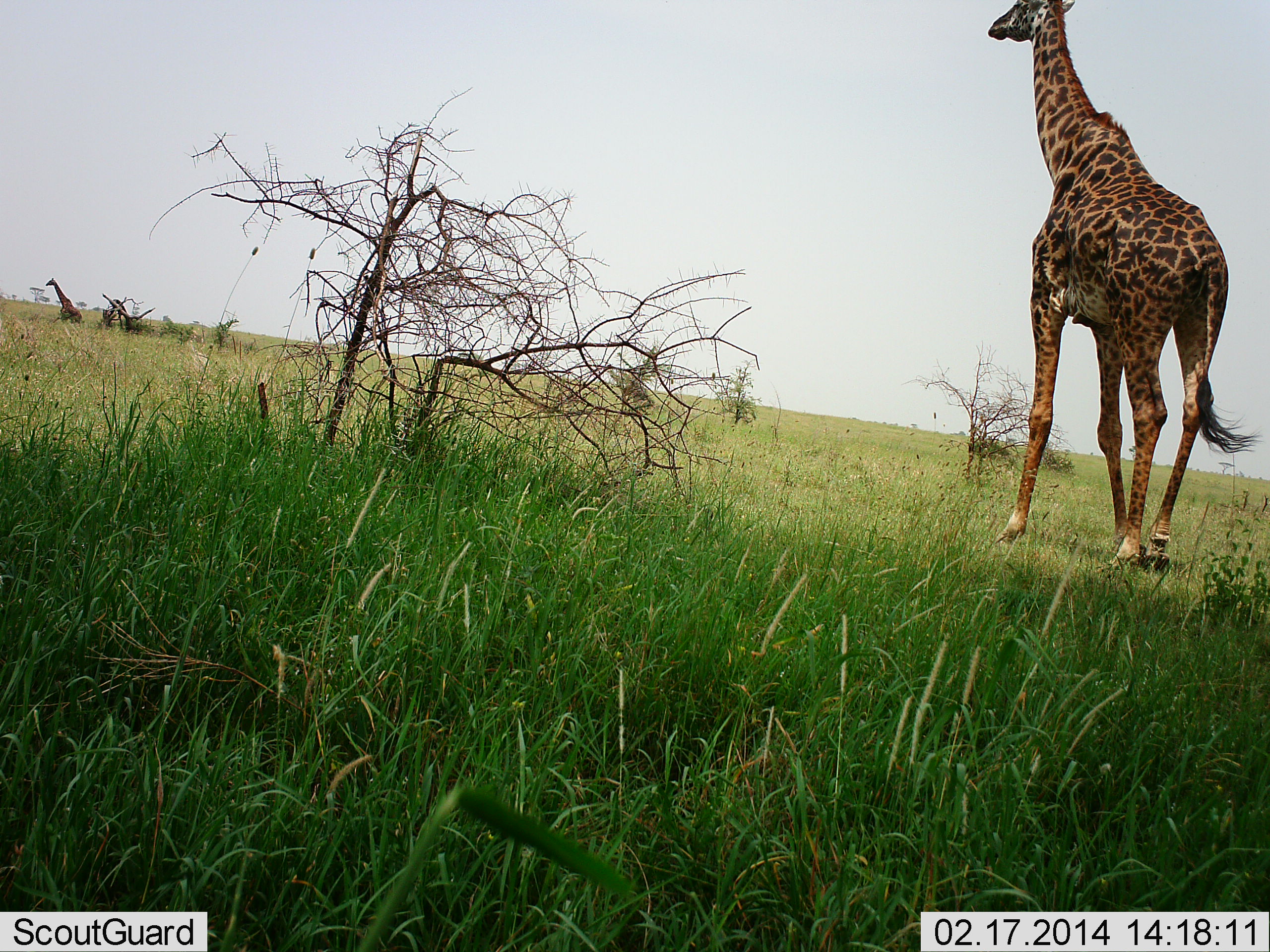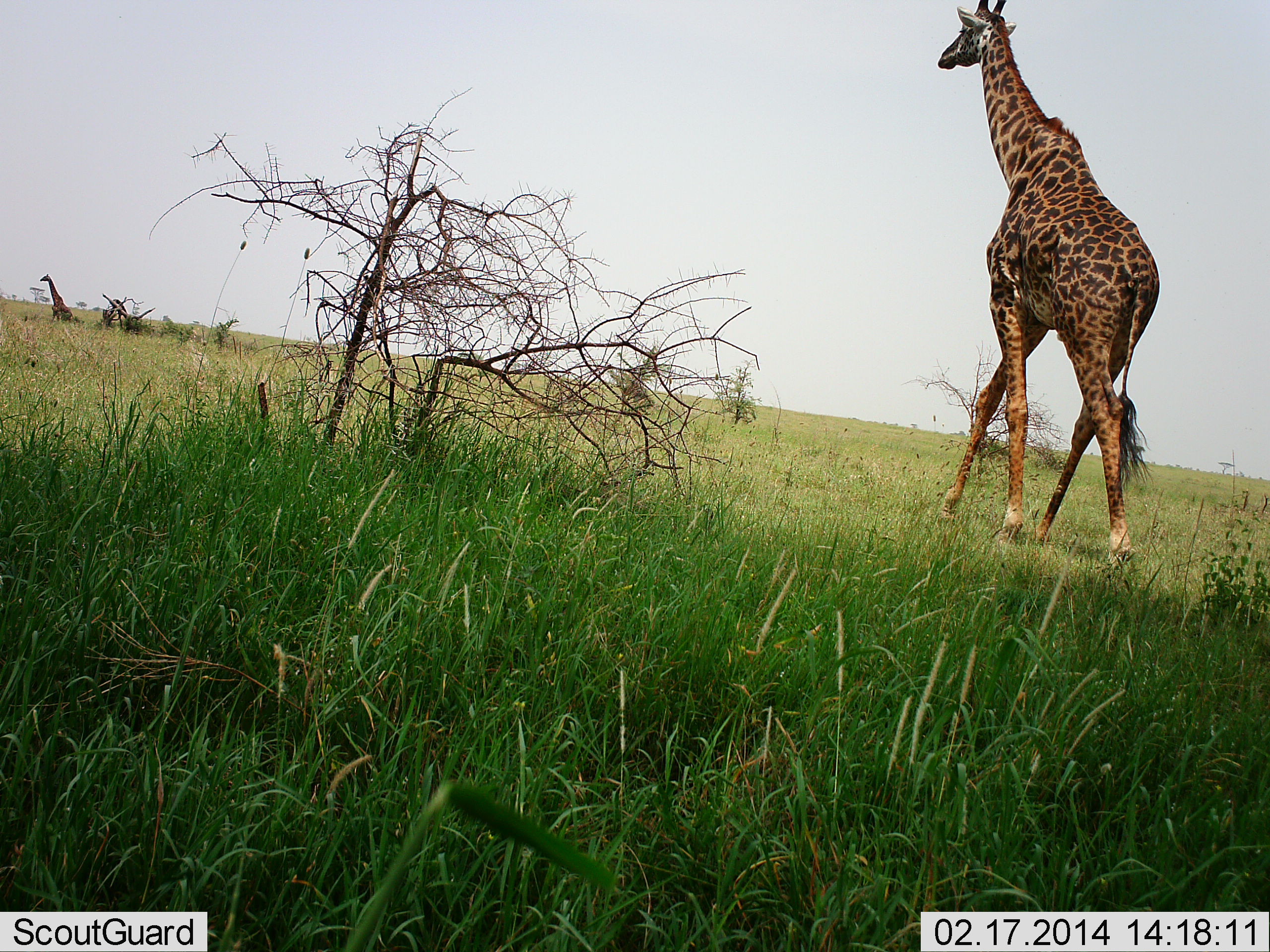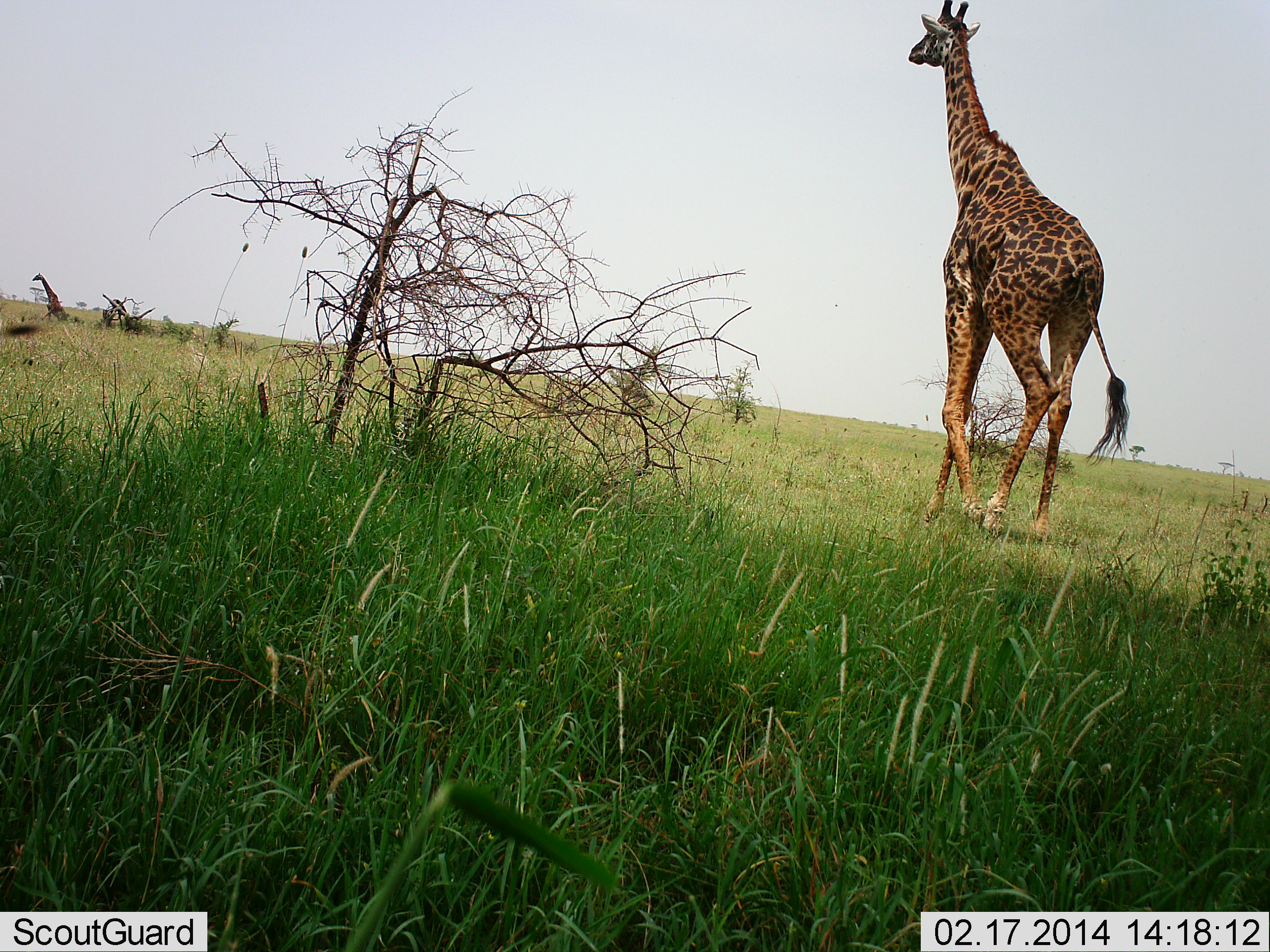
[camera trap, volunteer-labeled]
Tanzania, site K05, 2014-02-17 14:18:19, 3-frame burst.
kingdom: Animalia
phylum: Chordata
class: Mammalia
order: Artiodactyla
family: Giraffidae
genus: Giraffa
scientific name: Giraffa camelopardalis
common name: giraffe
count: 2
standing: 9%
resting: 0%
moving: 100%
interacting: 0%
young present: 0%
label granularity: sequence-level